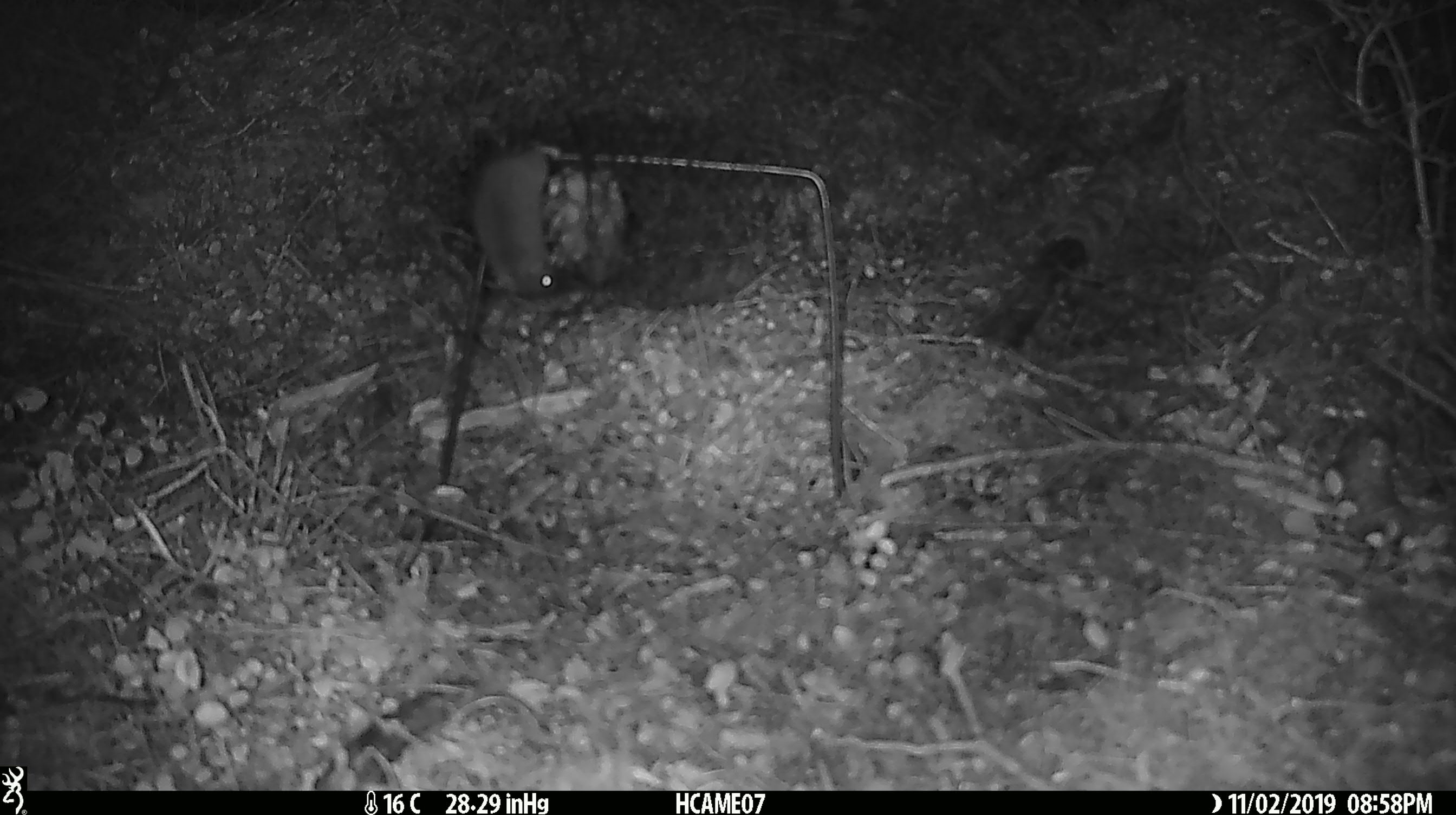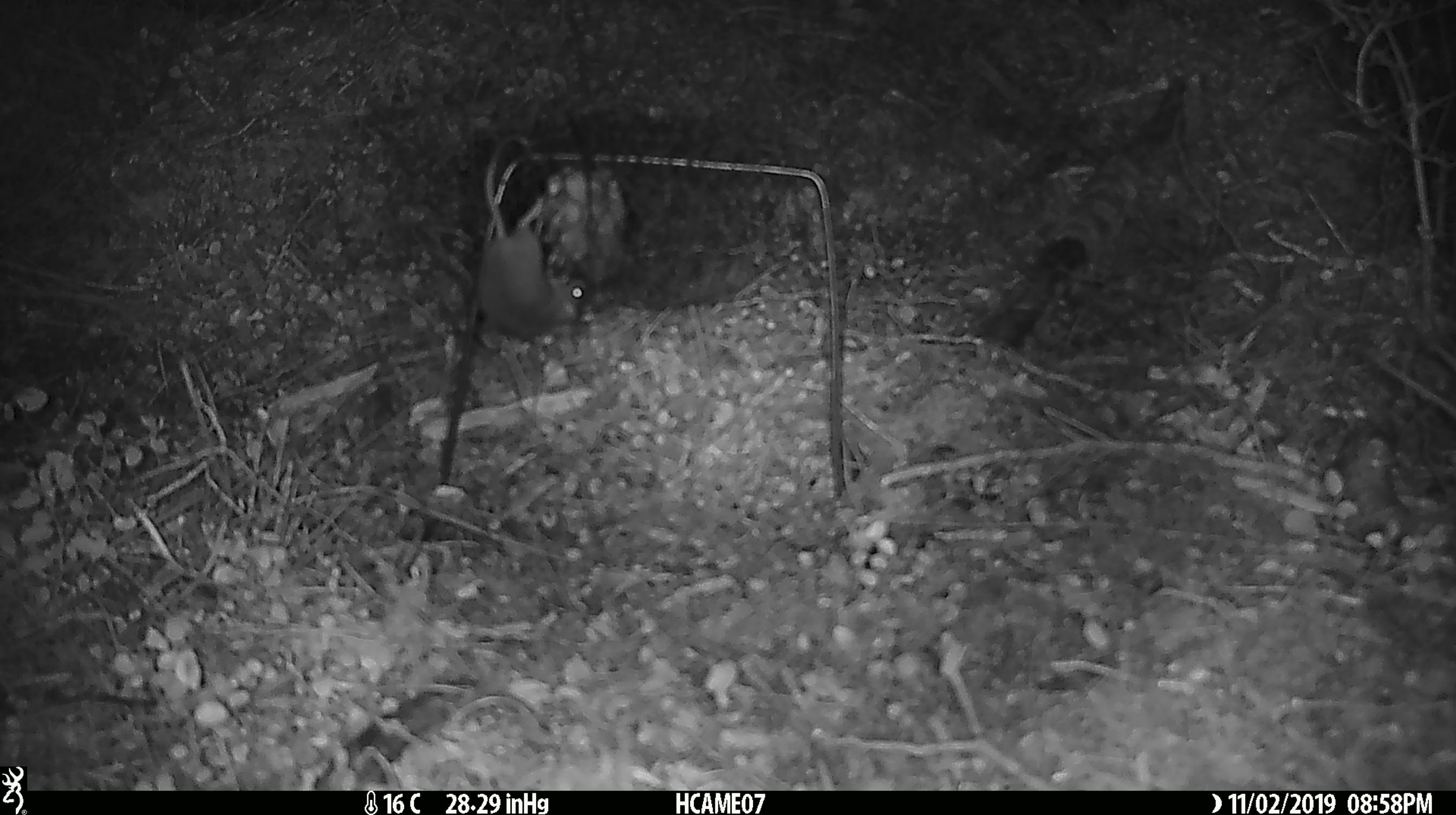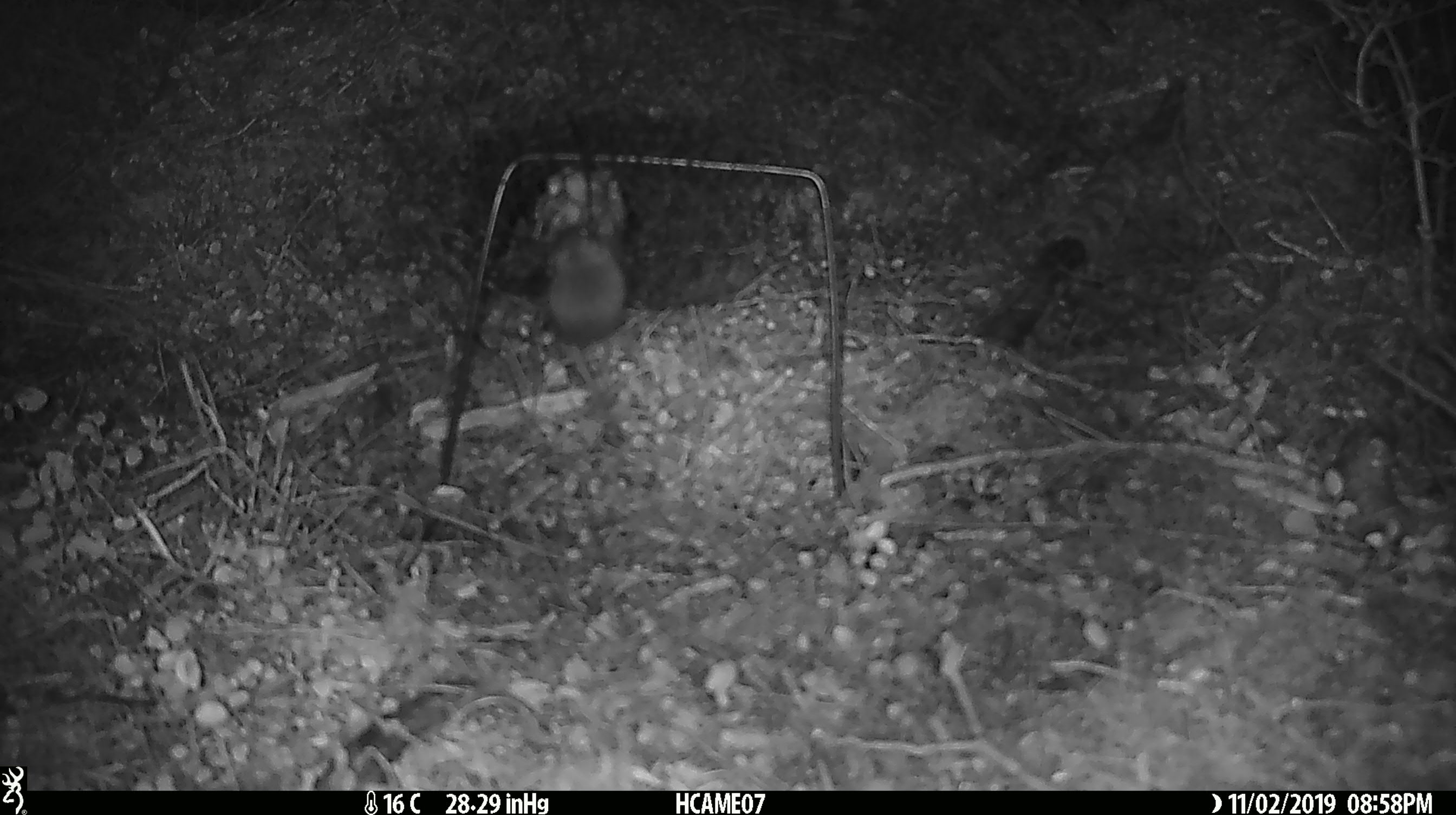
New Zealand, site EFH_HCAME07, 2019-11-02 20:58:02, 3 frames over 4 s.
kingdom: Animalia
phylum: Chordata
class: Mammalia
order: Rodentia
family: Muridae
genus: Mus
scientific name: Mus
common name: mouse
Mouse (Mus).